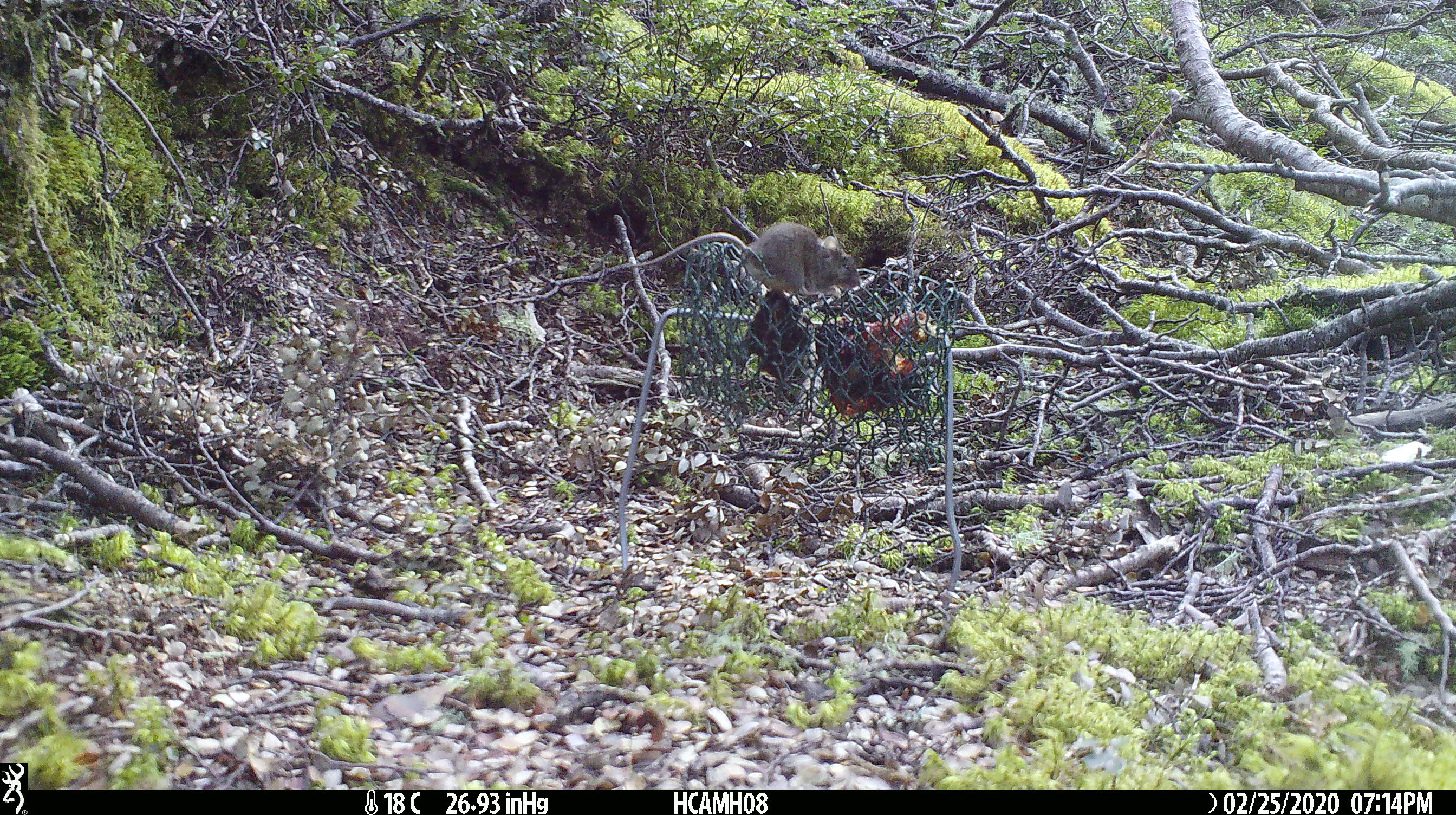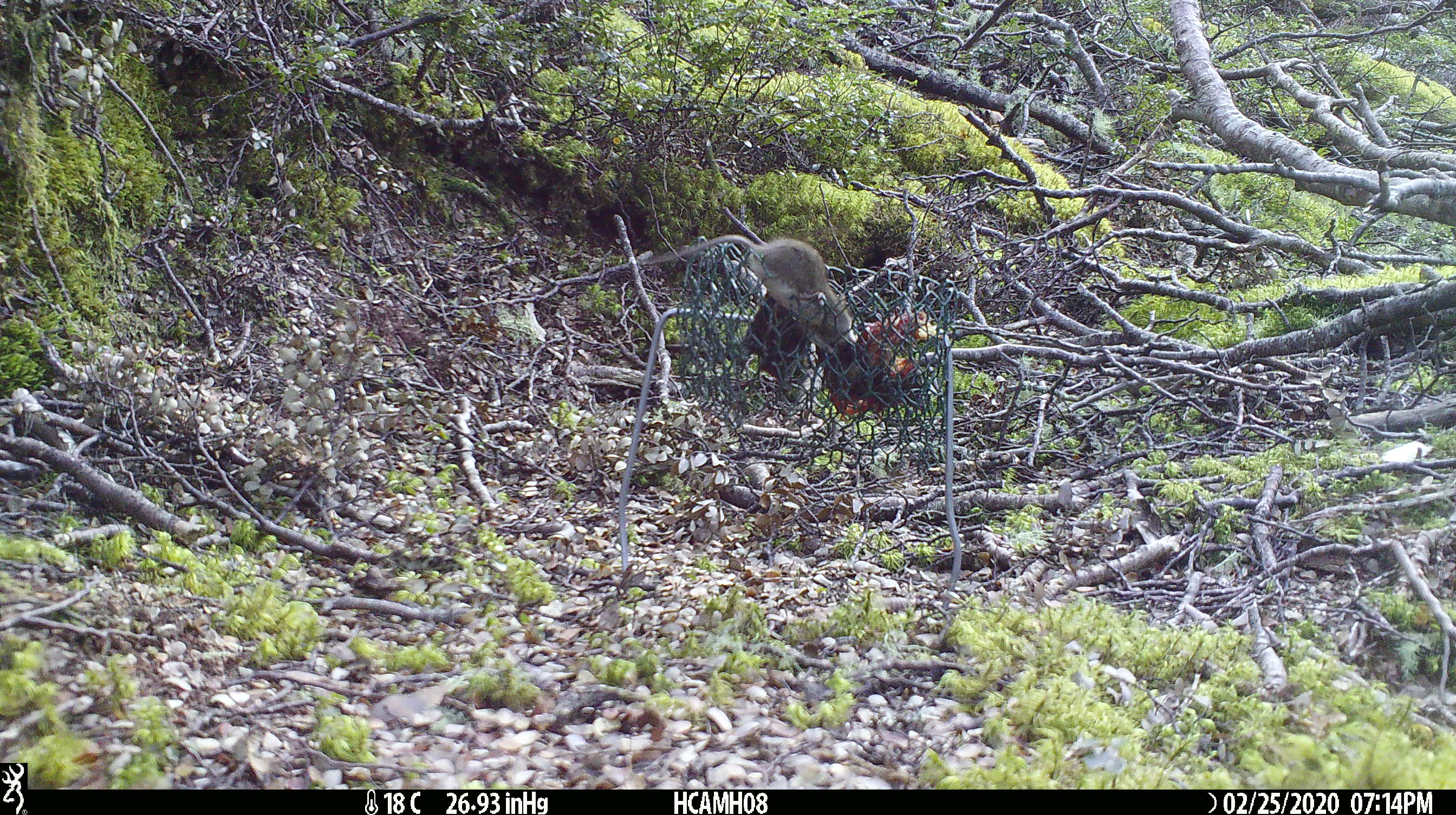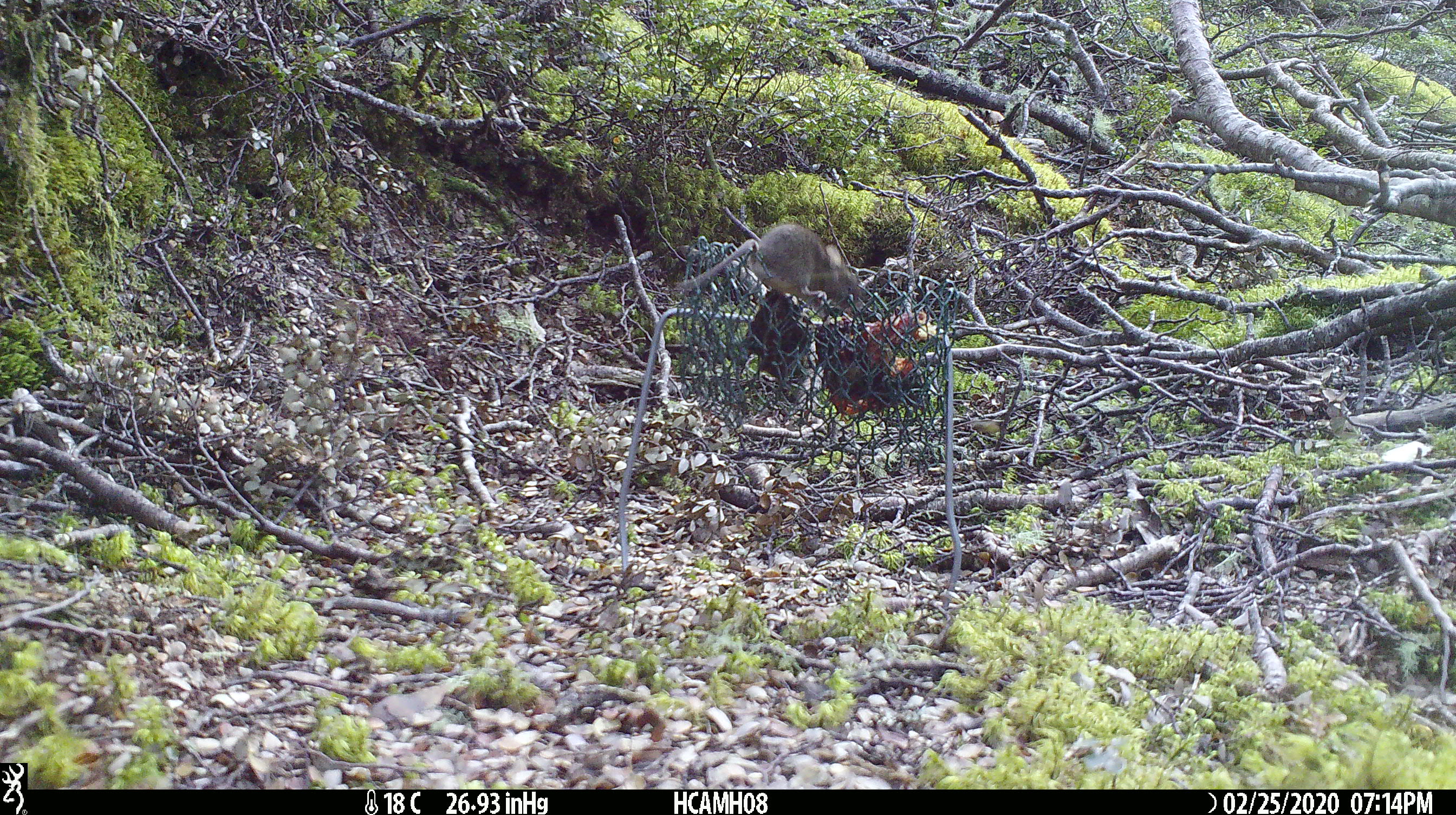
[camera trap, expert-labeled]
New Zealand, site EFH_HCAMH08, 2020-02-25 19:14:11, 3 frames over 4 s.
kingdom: Animalia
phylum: Chordata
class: Mammalia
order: Rodentia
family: Muridae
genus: Mus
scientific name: Mus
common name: mouse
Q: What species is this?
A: Mouse (Mus).